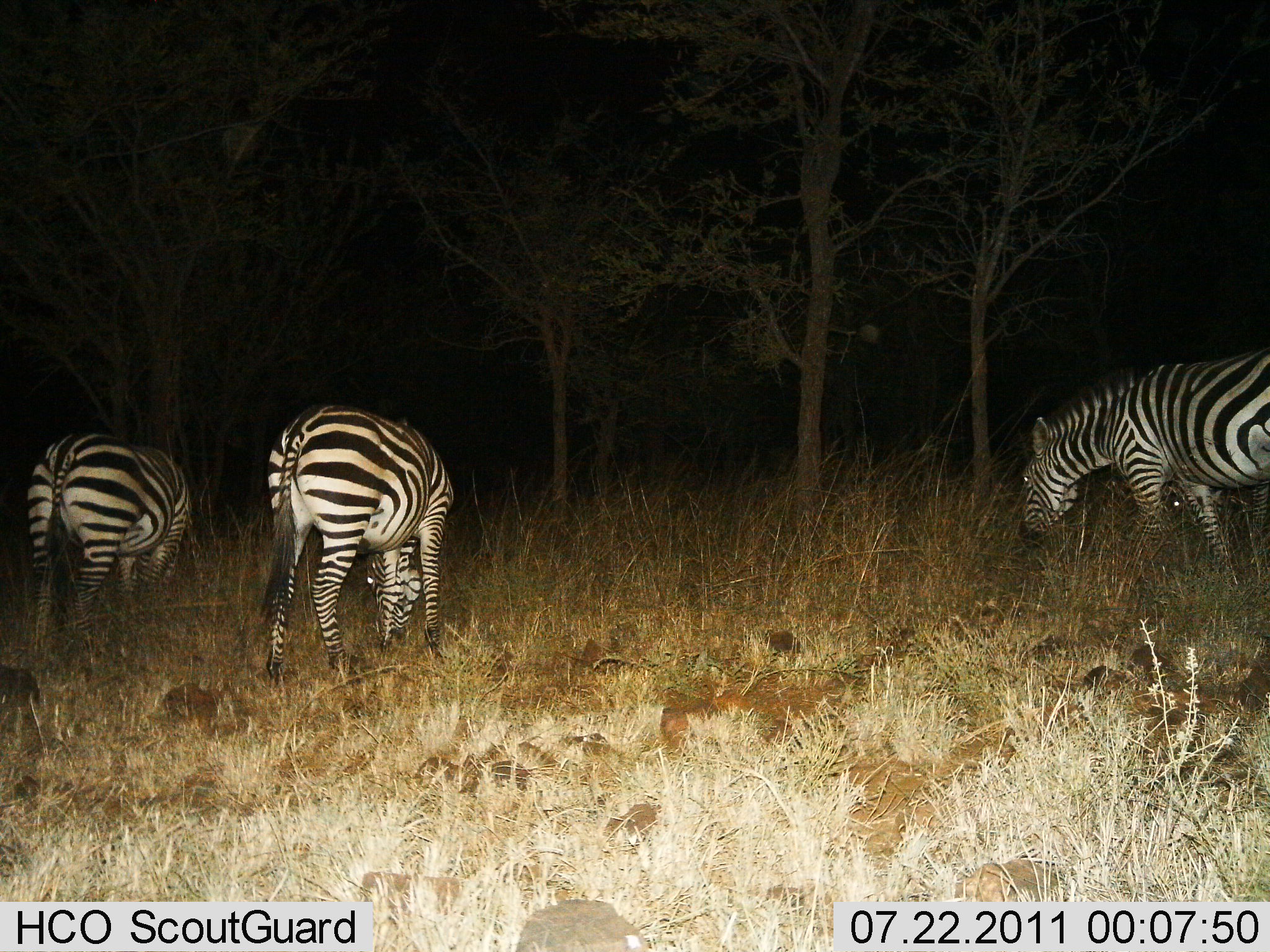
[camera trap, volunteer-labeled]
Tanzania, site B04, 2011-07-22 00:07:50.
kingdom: Animalia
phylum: Chordata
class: Mammalia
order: Perissodactyla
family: Equidae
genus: Equus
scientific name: Equus quagga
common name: plains zebra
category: zebra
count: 3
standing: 18%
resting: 0%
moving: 0%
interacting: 0%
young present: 0%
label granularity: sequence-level